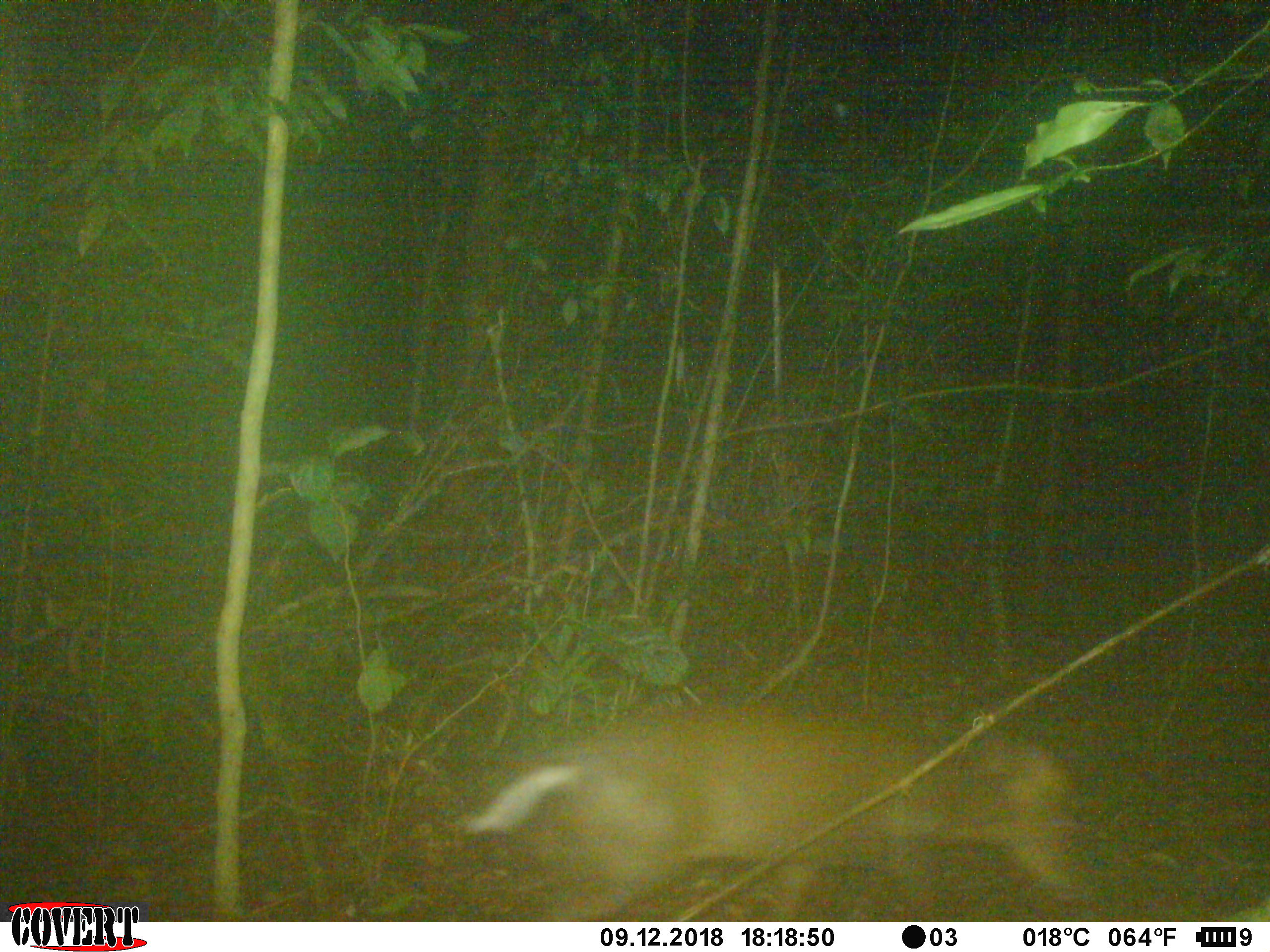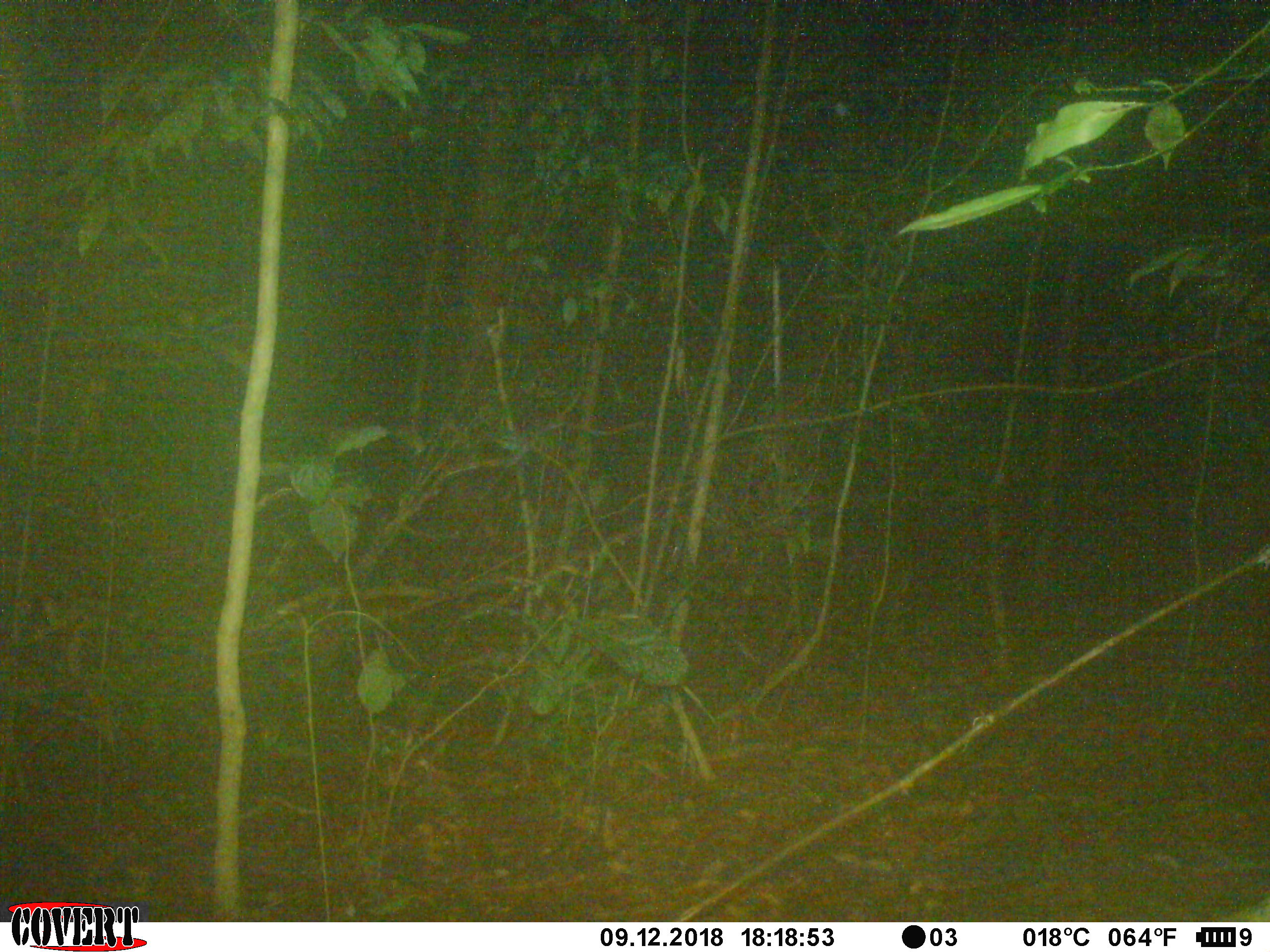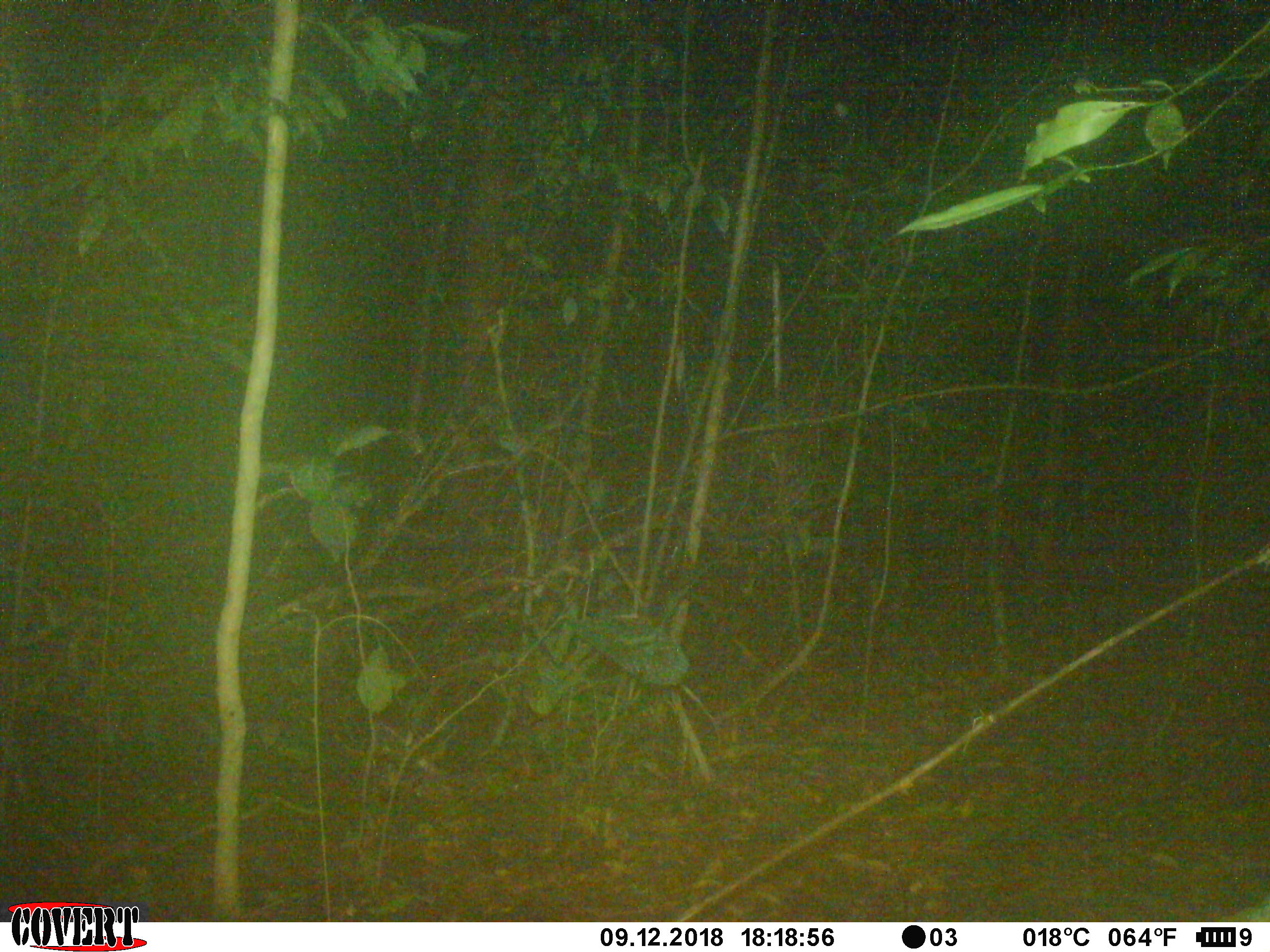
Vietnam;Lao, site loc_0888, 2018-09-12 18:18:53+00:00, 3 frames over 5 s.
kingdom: Animalia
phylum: Chordata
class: Mammalia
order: Artiodactyla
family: Cervidae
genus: Muntiacus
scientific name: Muntiacus rooseveltorum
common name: roosevelt's muntjac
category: roosevelts muntjac group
Roosevelts muntjac group (roosevelt's muntjac) (Muntiacus rooseveltorum). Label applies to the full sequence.